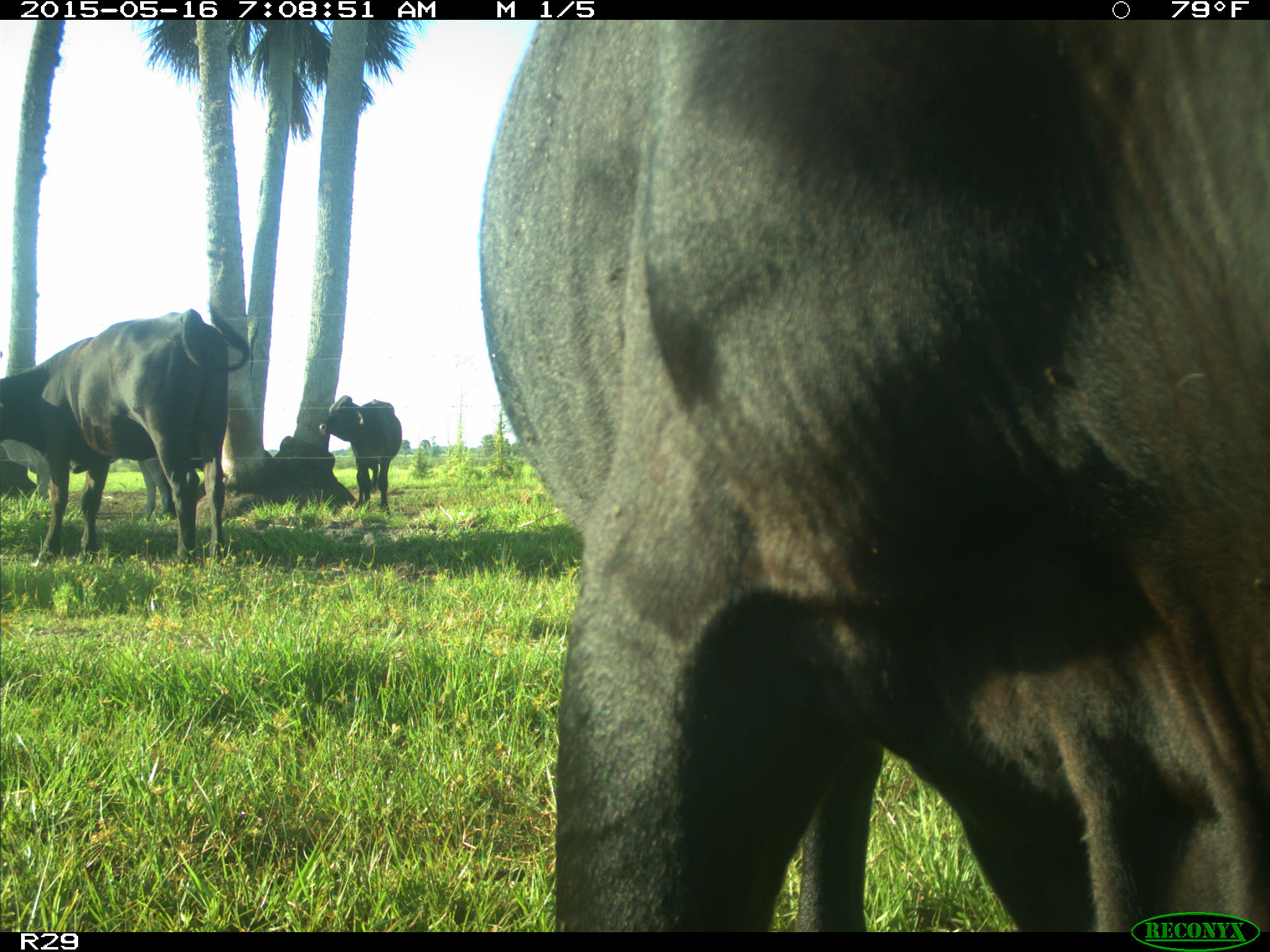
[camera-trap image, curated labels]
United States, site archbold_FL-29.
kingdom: Animalia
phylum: Chordata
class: Mammalia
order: Artiodactyla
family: Bovidae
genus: Bos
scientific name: Bos taurus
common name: domestic cow